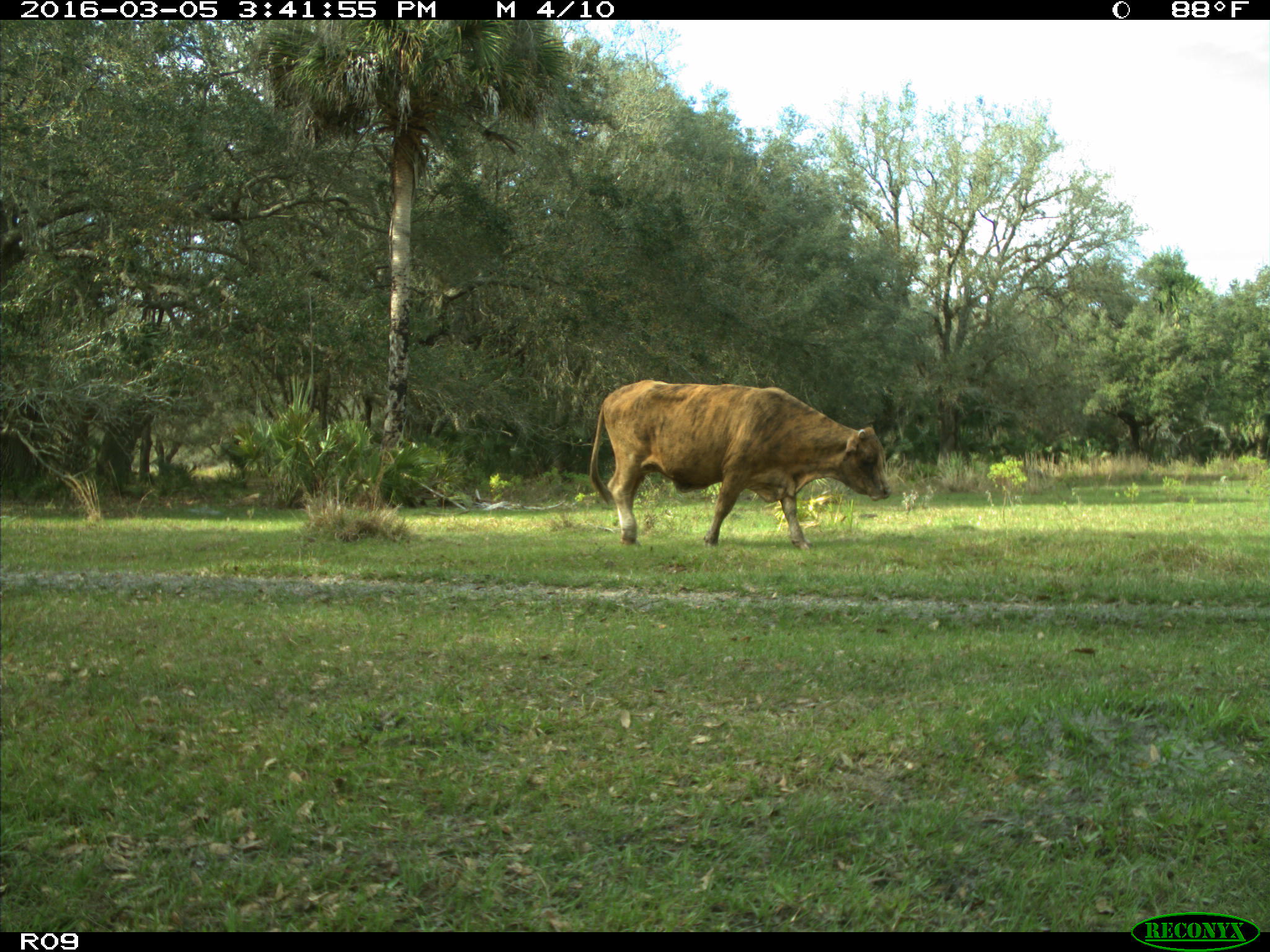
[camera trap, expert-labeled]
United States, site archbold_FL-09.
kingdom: Animalia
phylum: Chordata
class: Mammalia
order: Artiodactyla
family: Bovidae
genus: Bos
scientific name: Bos taurus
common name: domestic cow